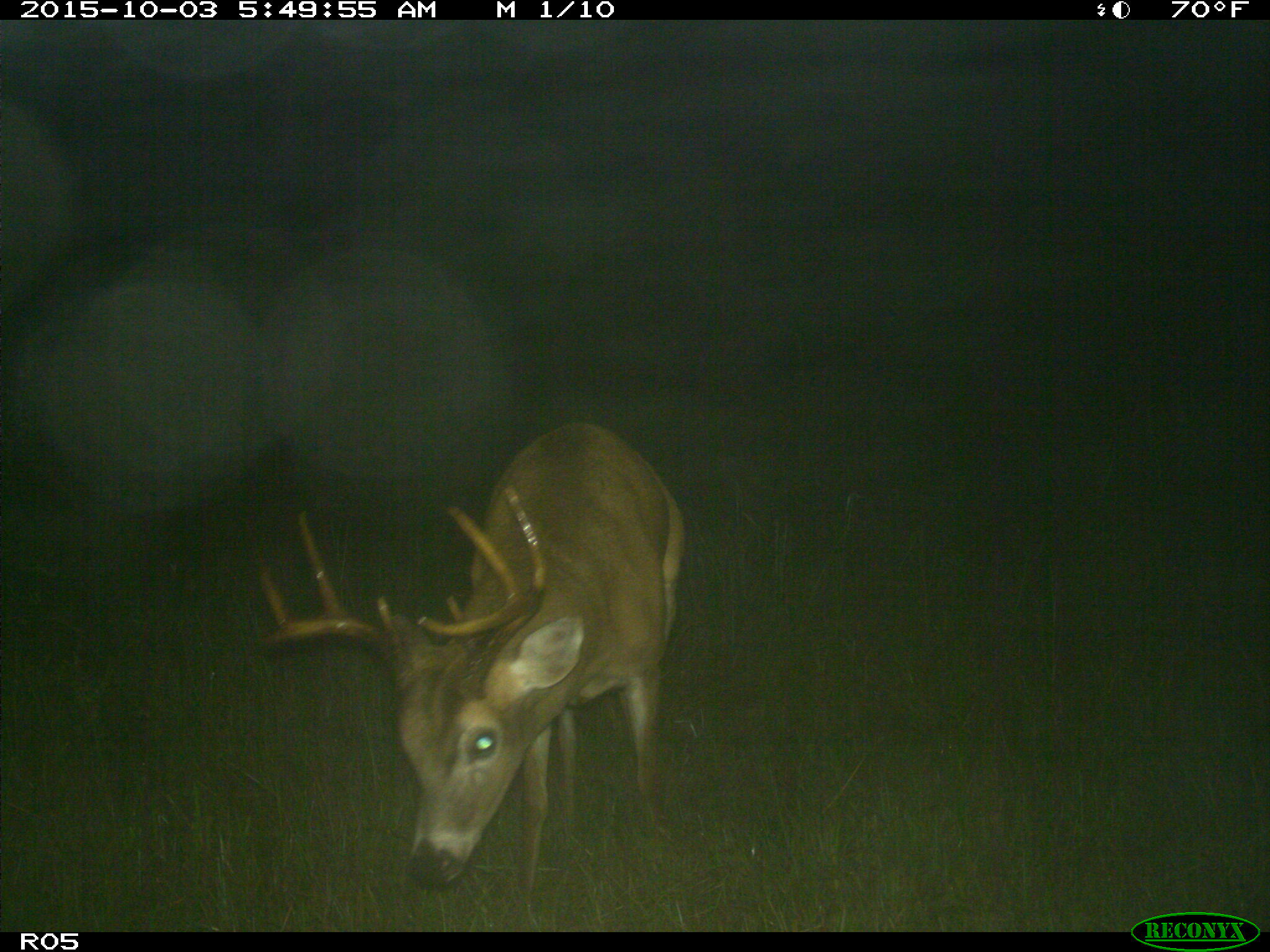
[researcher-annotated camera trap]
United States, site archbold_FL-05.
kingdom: Animalia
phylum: Chordata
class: Mammalia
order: Artiodactyla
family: Cervidae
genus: Odocoileus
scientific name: Odocoileus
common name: deer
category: unidentified deer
Unidentified deer (deer) (Odocoileus).